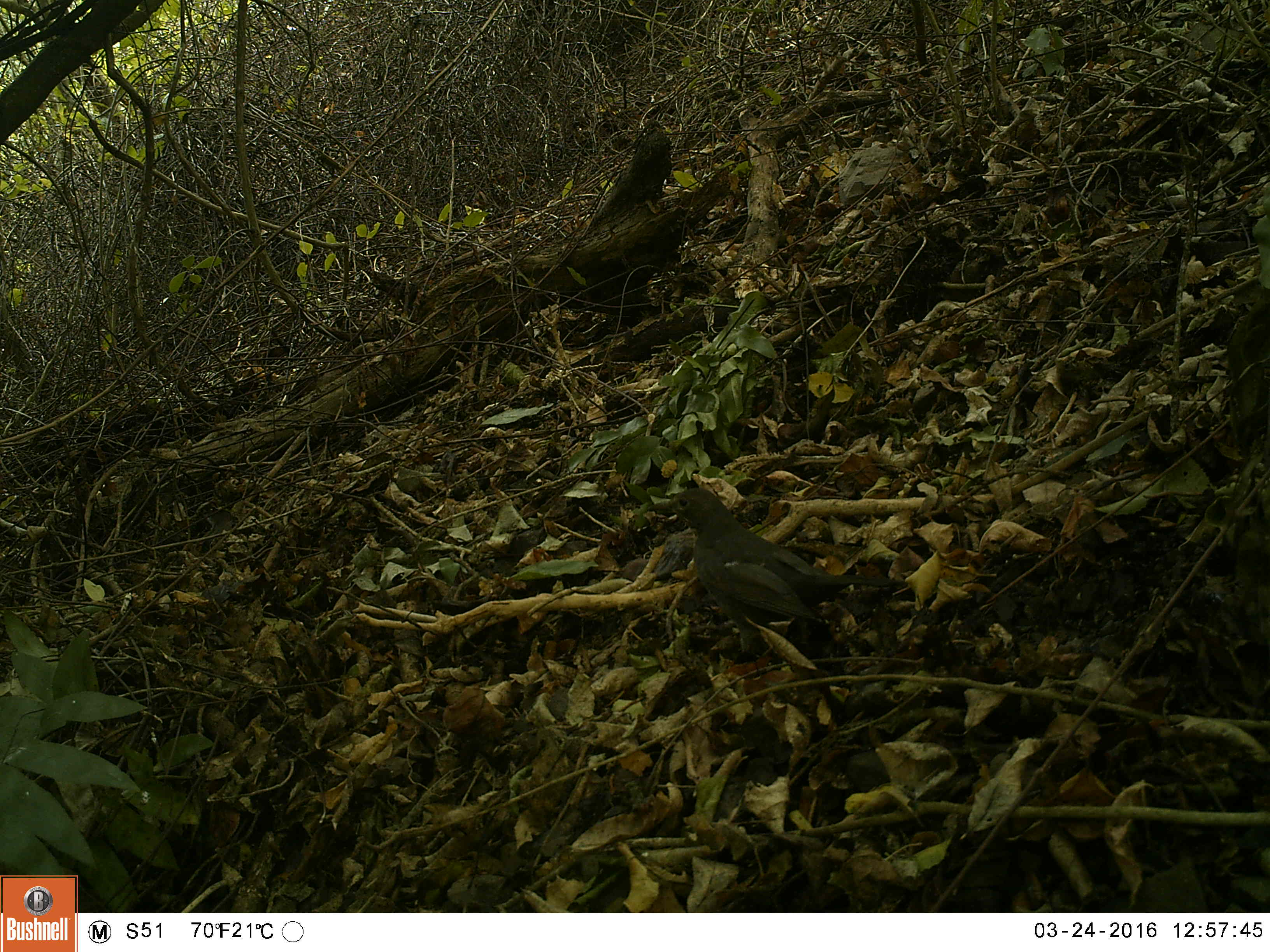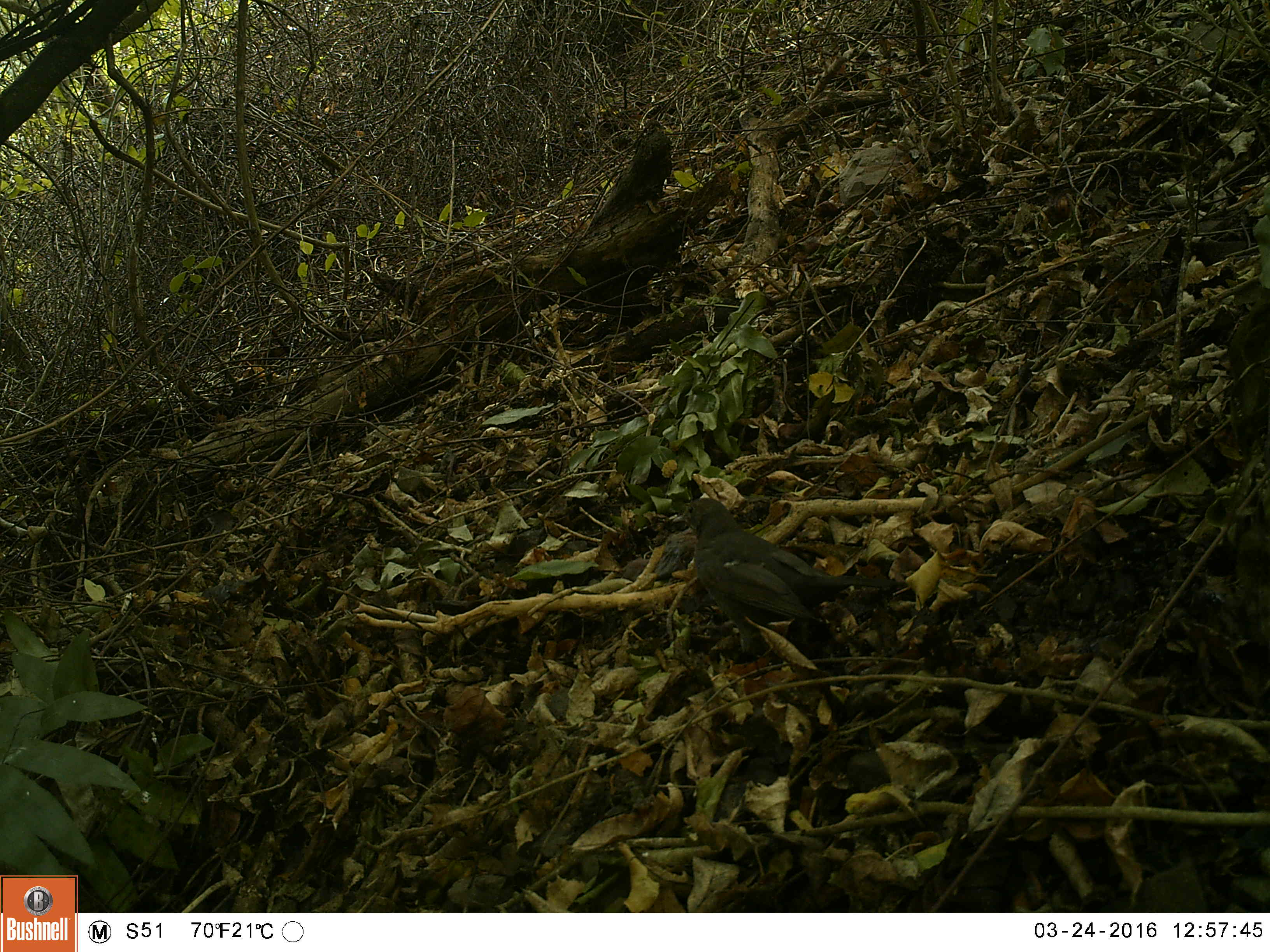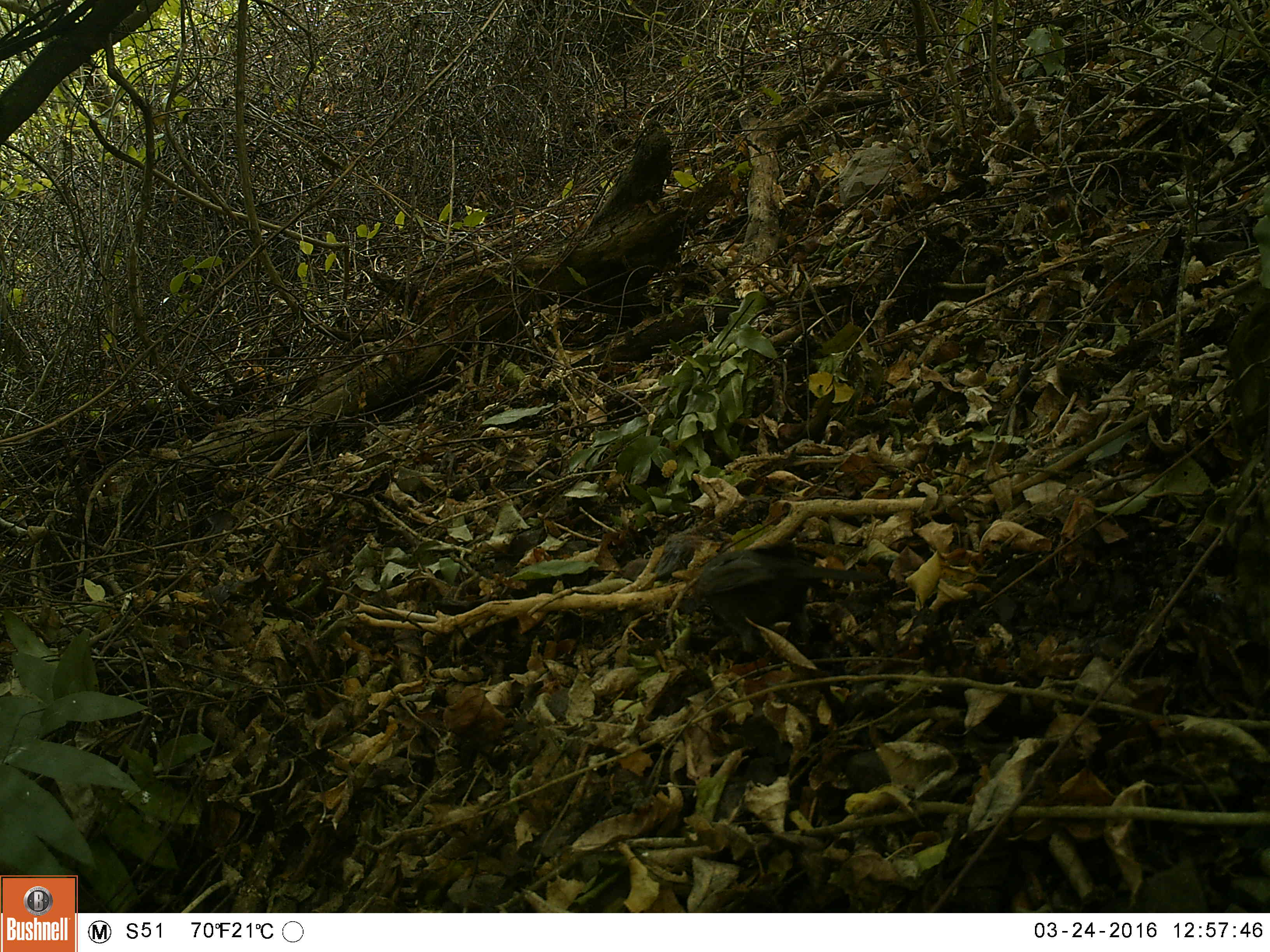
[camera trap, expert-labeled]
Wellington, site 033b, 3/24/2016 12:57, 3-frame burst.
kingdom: Animalia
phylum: Chordata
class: Aves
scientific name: Aves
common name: bird